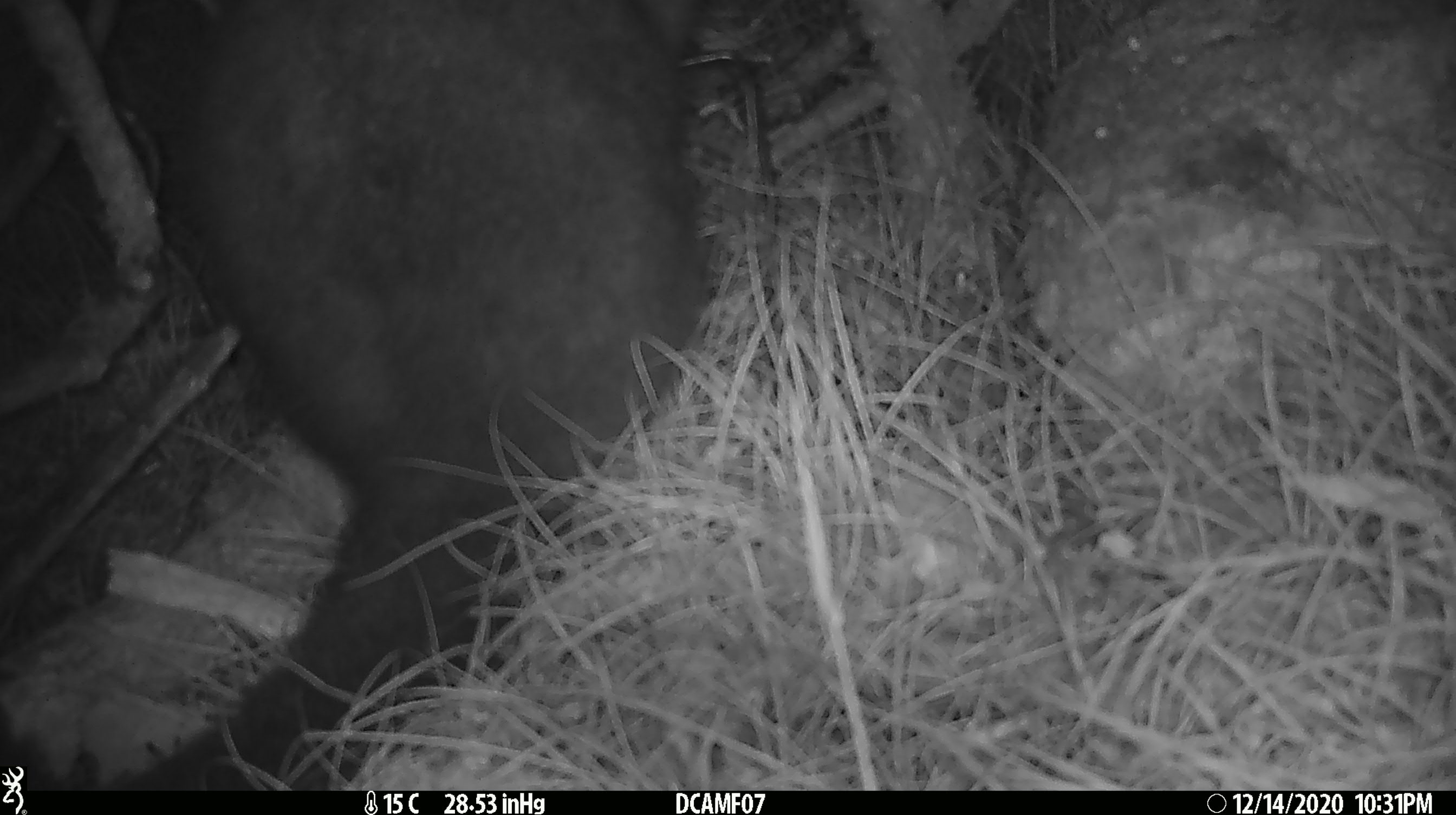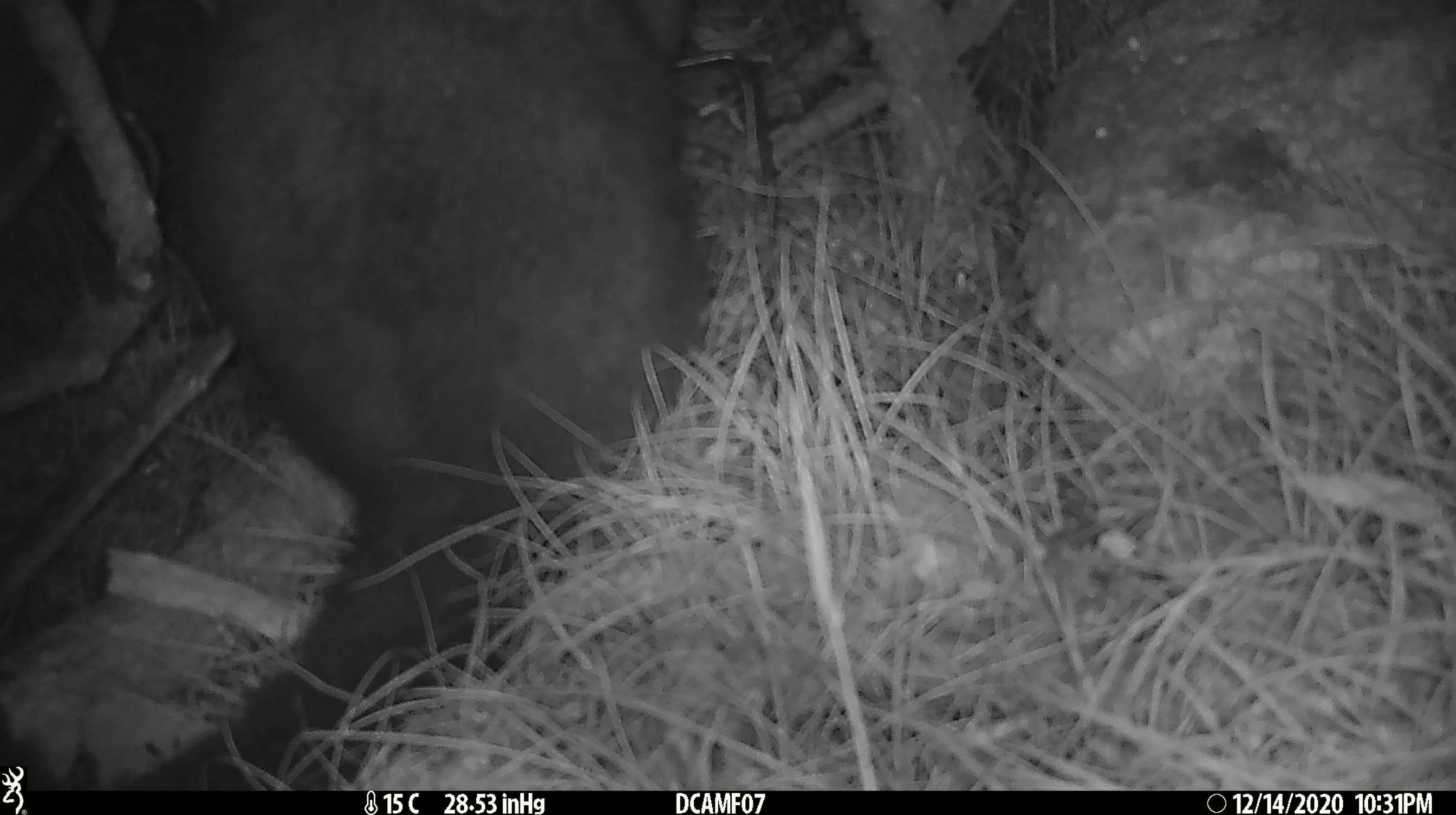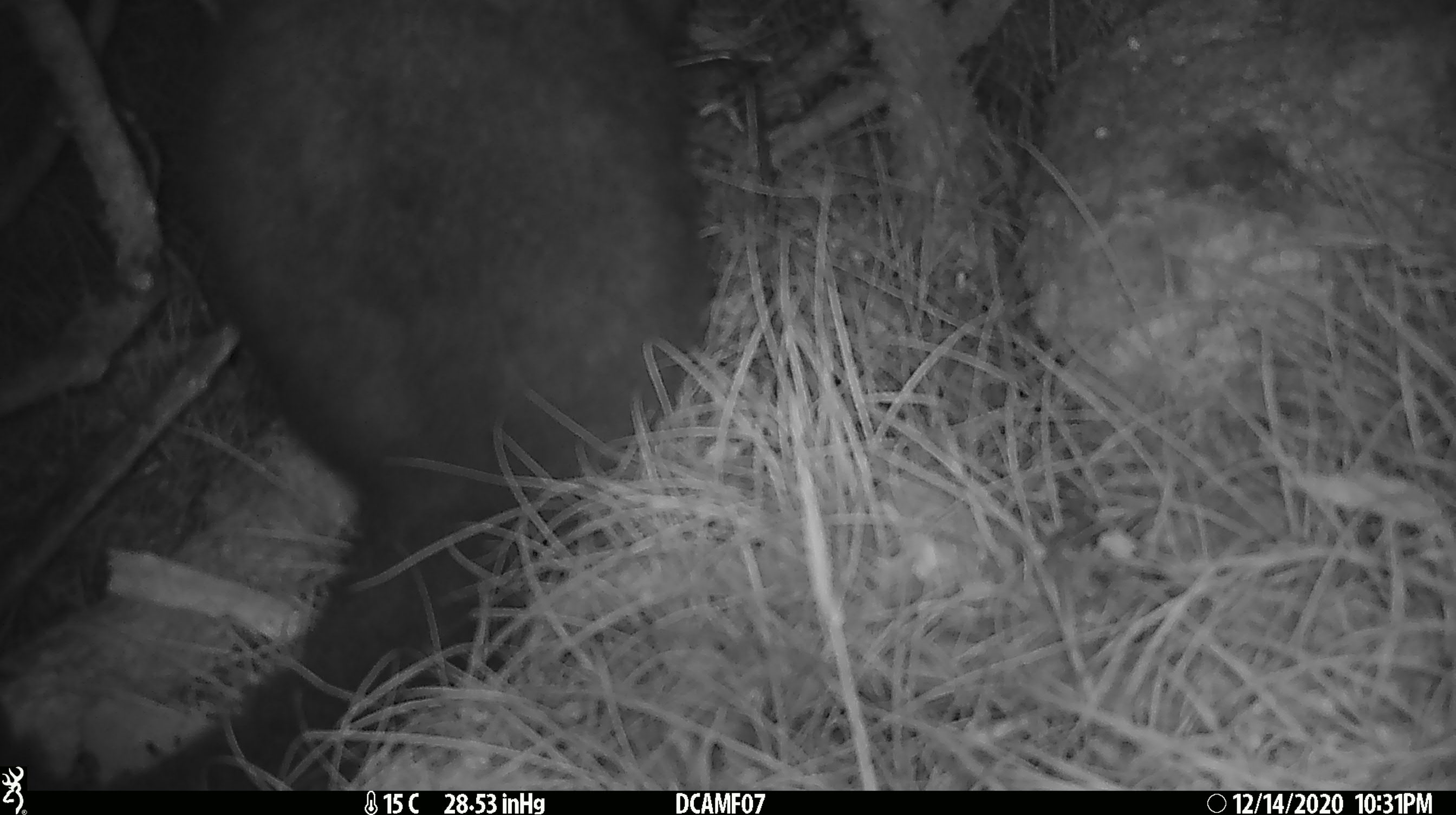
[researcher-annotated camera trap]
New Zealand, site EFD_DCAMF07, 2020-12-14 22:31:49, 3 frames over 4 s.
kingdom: Animalia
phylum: Chordata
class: Mammalia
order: Diprotodontia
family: Phalangeridae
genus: Trichosurus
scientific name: Trichosurus vulpecula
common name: common brushtail possum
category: possum